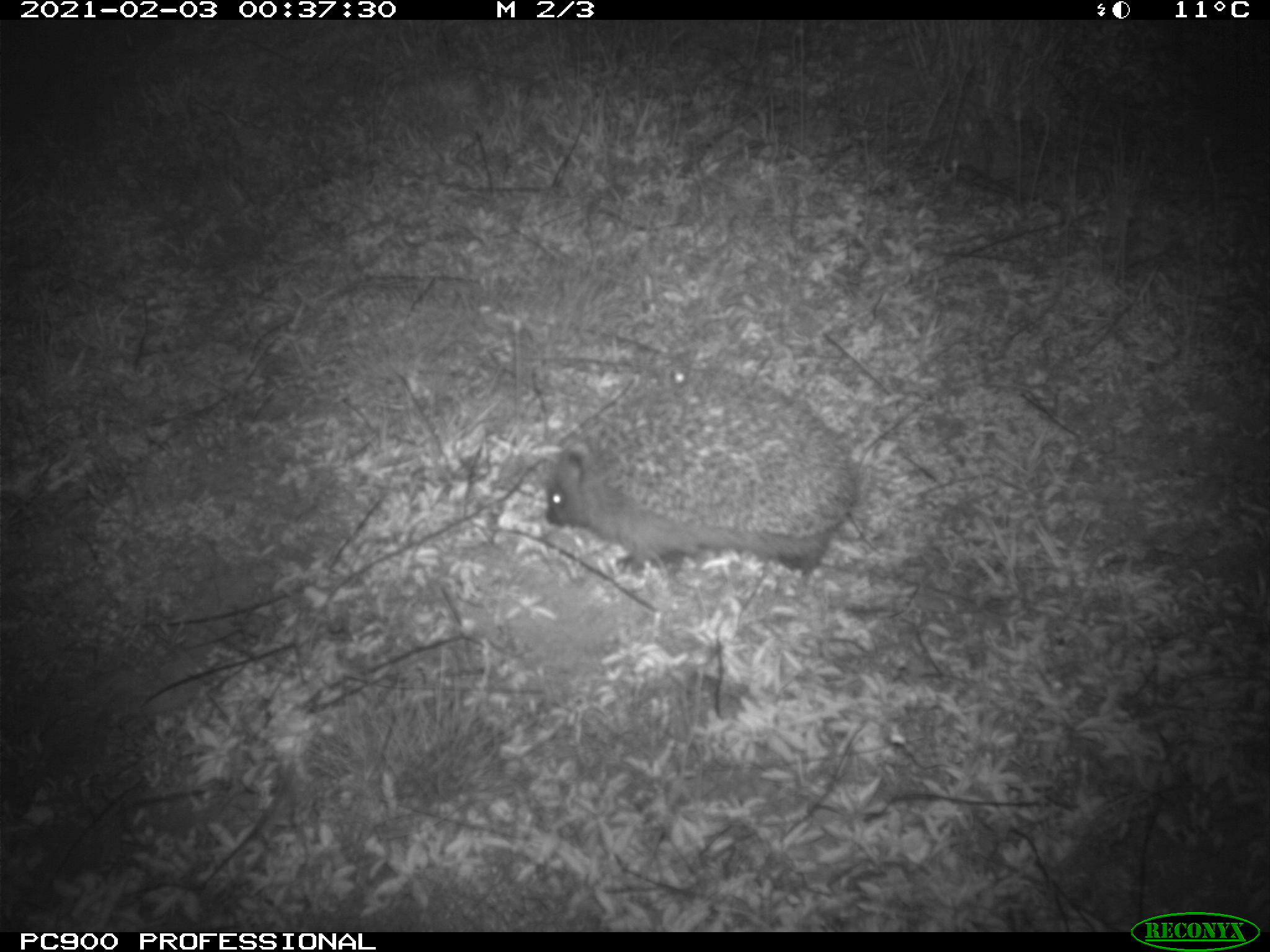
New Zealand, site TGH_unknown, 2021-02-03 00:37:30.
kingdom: Animalia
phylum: Chordata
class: Mammalia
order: Eulipotyphla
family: Erinaceidae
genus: Erinaceus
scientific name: Erinaceus europaeus europaeus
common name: european hedgehog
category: hedgehog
Hedgehog (european hedgehog) (Erinaceus europaeus europaeus).